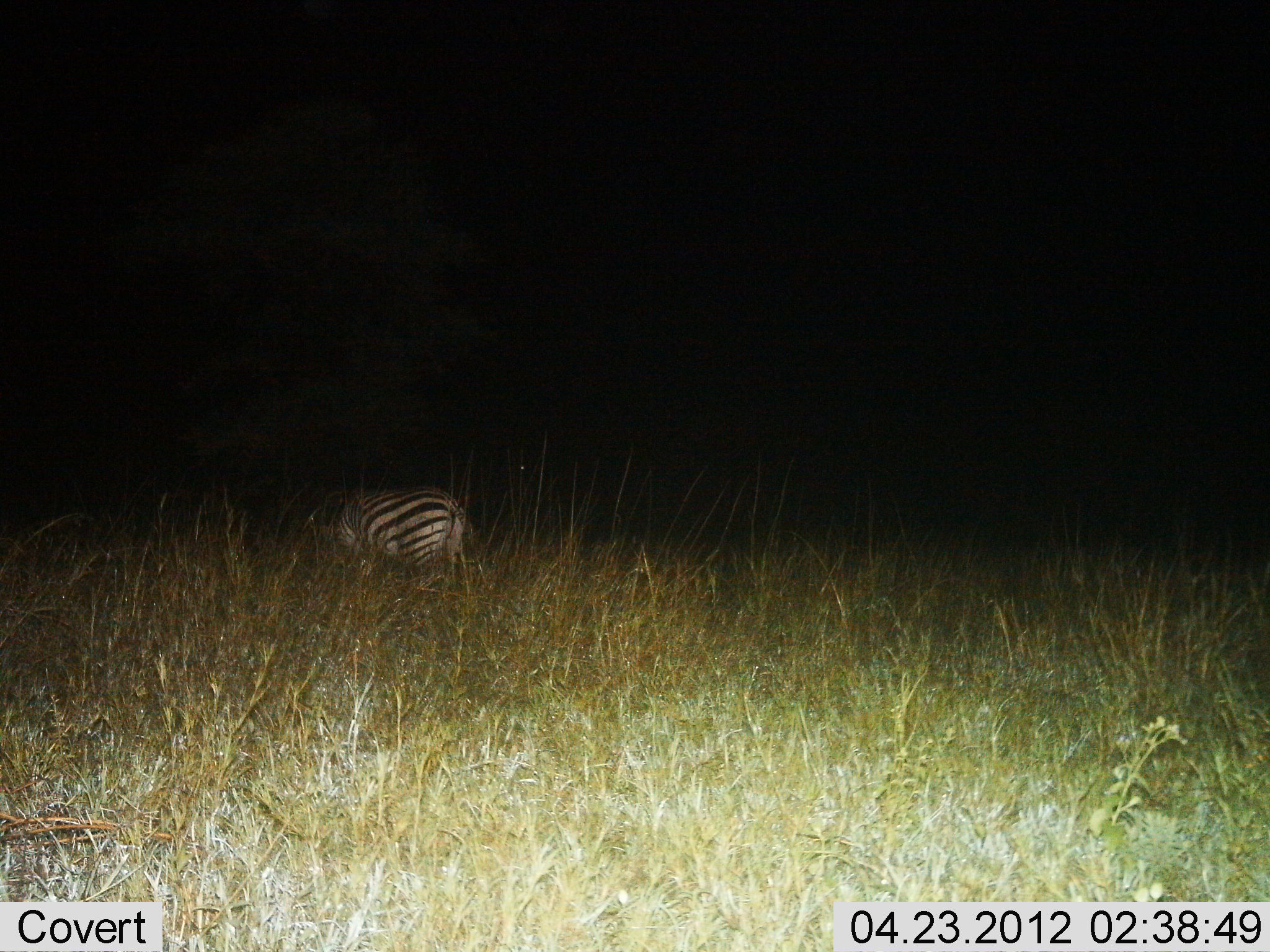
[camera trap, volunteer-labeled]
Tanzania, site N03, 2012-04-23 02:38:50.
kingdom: Animalia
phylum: Chordata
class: Mammalia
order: Perissodactyla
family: Equidae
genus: Equus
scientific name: Equus quagga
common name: plains zebra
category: zebra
Zebra (plains zebra) (Equus quagga), count 1. Behavior (volunteer vote fractions): standing 50%, resting 6%, moving 11%, interacting 0%. Young present (vote fraction): 0%. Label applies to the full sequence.